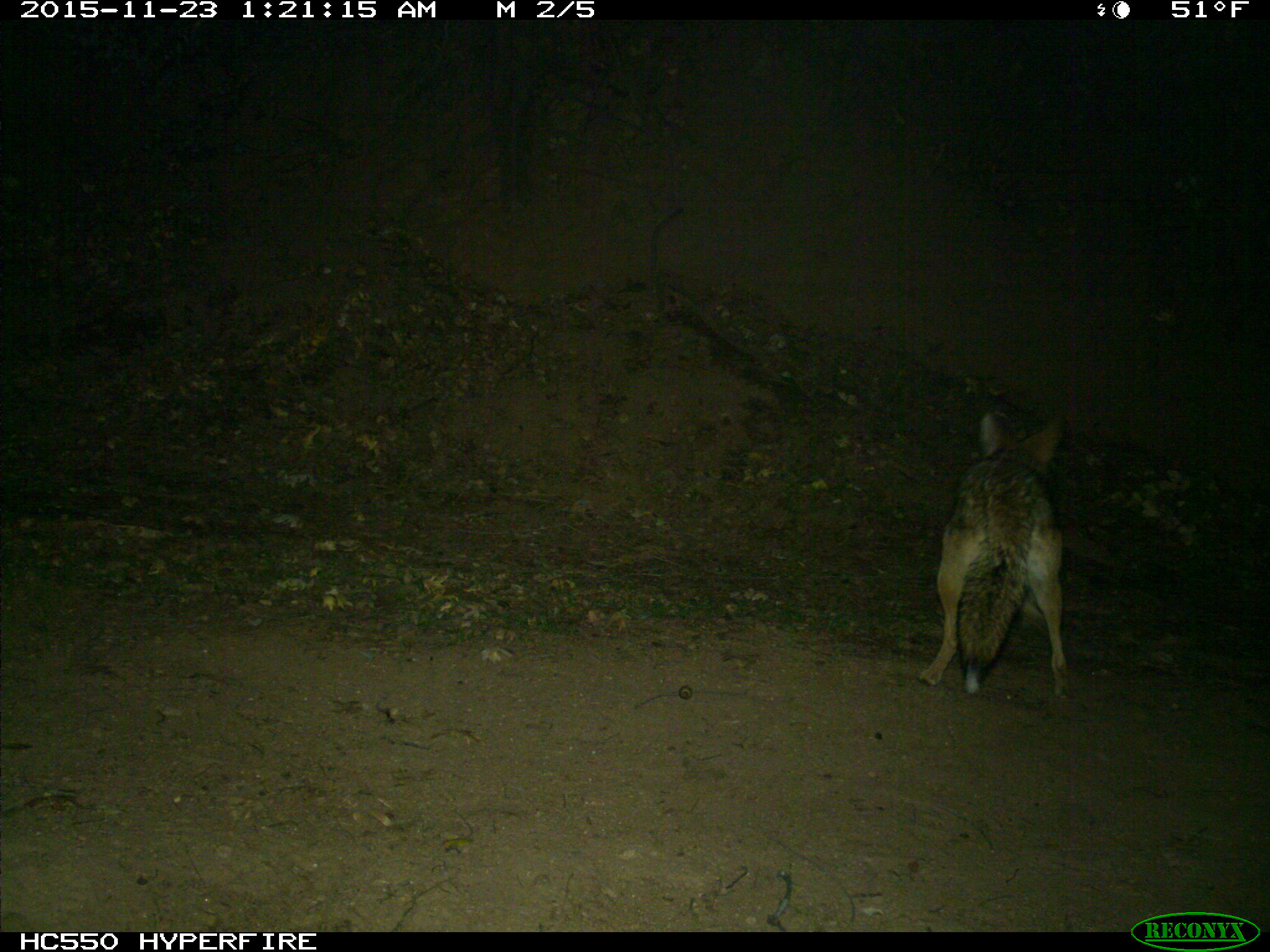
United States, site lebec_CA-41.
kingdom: Animalia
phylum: Chordata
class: Mammalia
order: Carnivora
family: Canidae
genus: Canis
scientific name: Canis latrans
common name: coyote